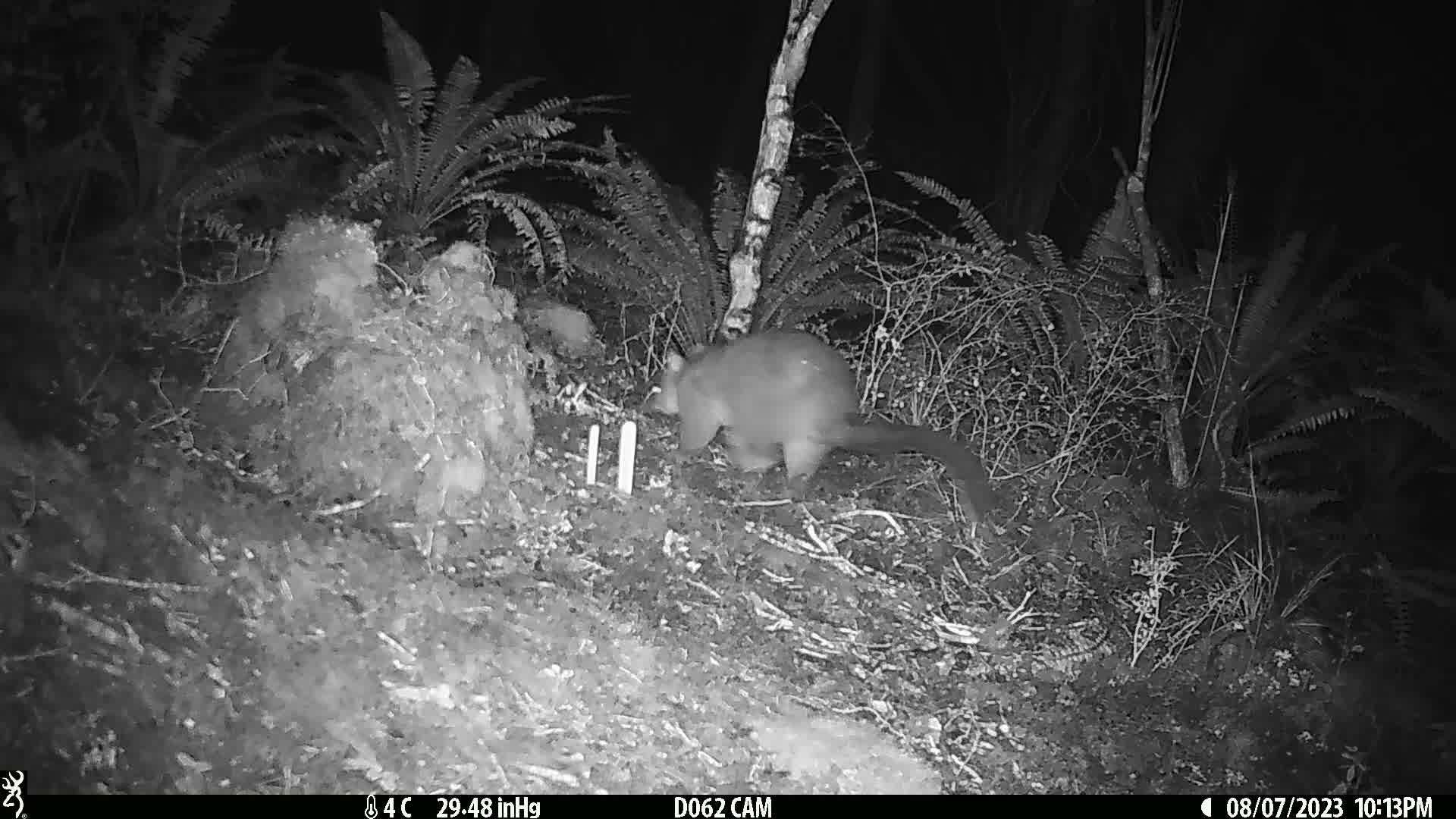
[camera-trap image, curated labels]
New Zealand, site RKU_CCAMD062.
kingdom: Animalia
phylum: Chordata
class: Mammalia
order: Diprotodontia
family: Phalangeridae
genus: Trichosurus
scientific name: Trichosurus vulpecula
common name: common brushtail possum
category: possum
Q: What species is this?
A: Possum (common brushtail possum) (Trichosurus vulpecula).